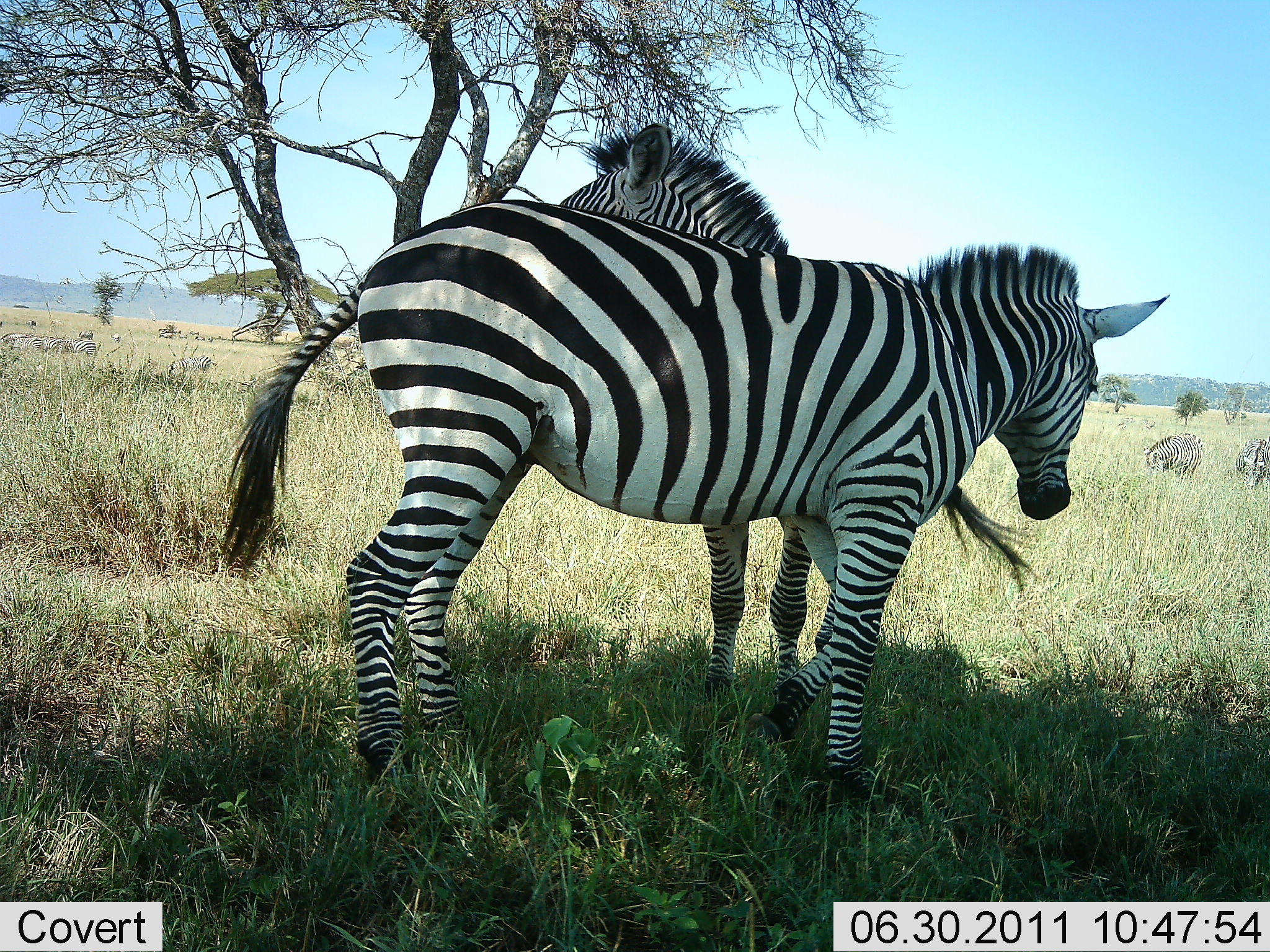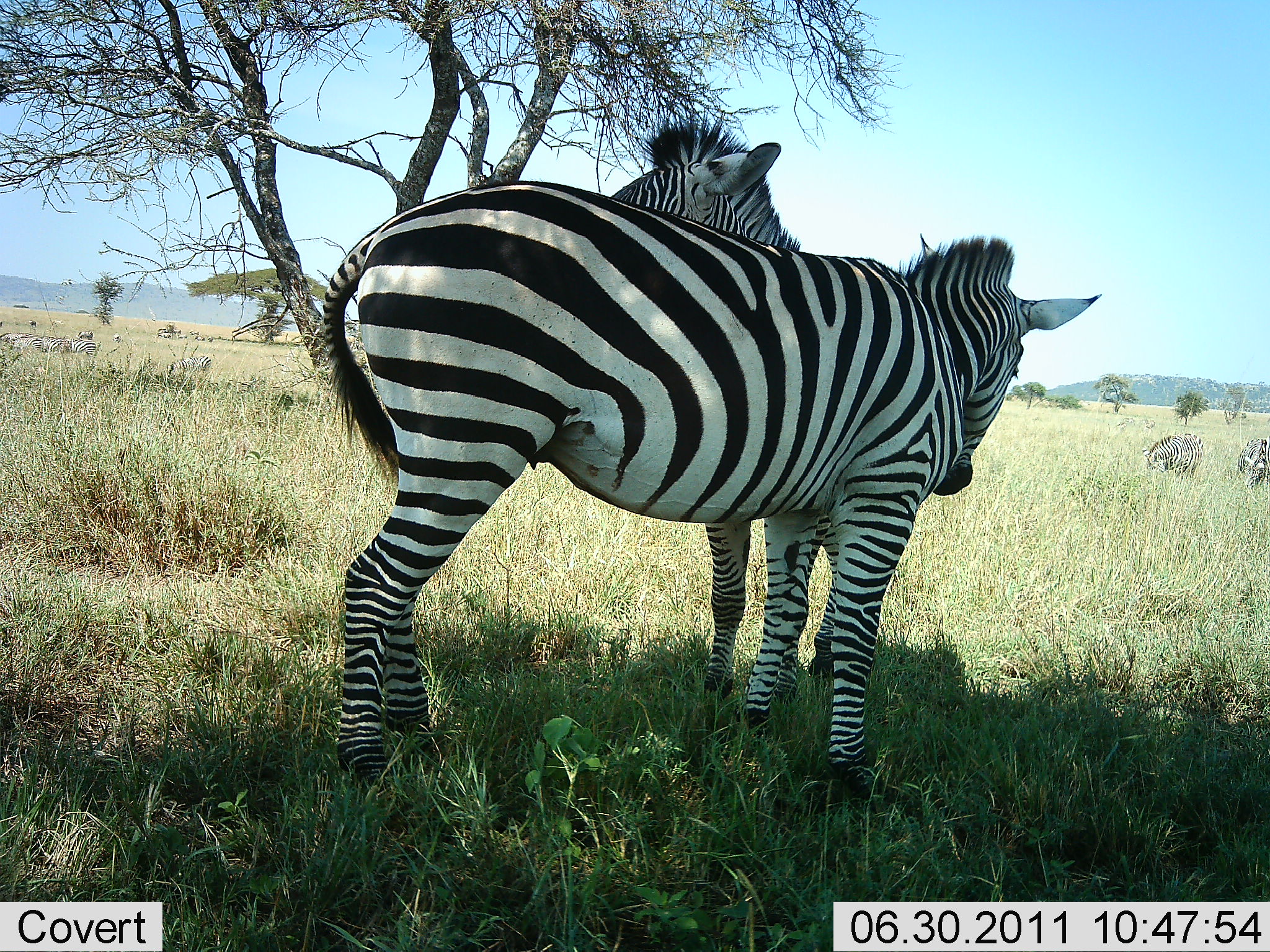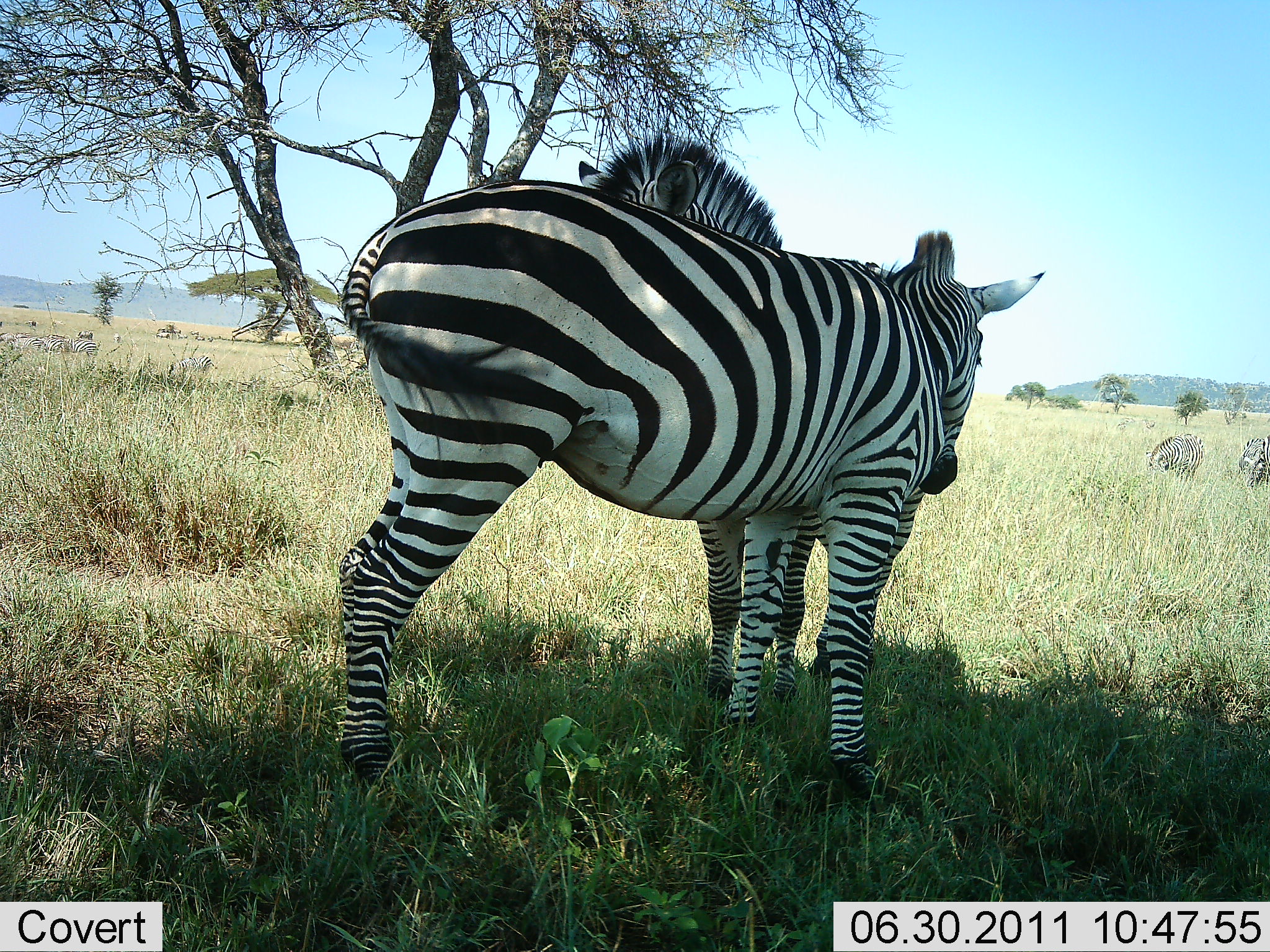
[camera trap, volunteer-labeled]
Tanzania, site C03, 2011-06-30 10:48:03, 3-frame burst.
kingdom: Animalia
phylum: Chordata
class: Mammalia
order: Perissodactyla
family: Equidae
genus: Equus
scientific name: Equus quagga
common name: plains zebra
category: zebra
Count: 8.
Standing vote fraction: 85%.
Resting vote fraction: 0%.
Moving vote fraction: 8%.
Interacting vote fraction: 46%.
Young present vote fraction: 0%.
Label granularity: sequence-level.